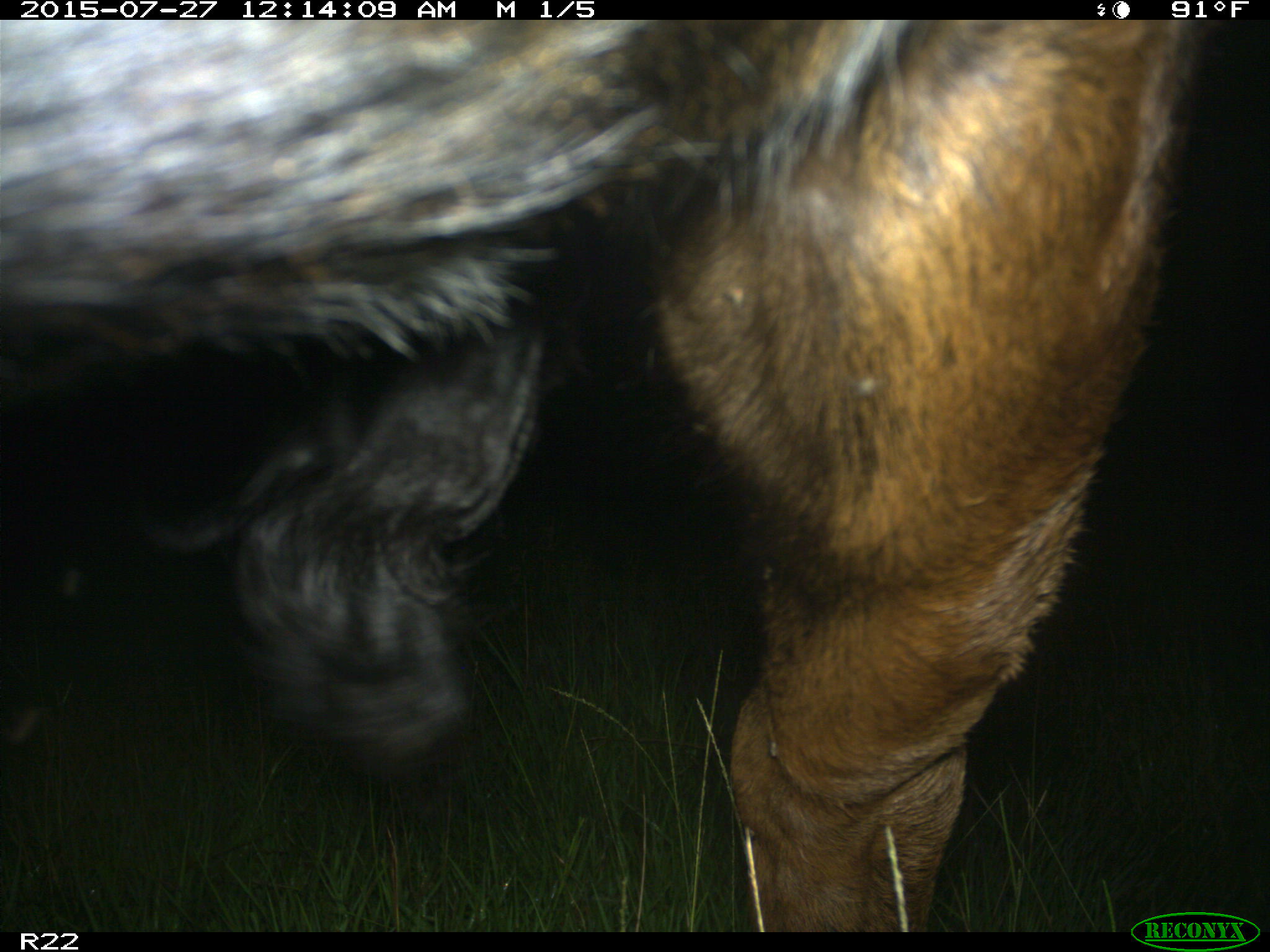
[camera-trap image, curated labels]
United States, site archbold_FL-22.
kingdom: Animalia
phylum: Chordata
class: Mammalia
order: Artiodactyla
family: Bovidae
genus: Bos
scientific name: Bos taurus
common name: domestic cow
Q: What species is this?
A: Bos taurus (domestic cow).